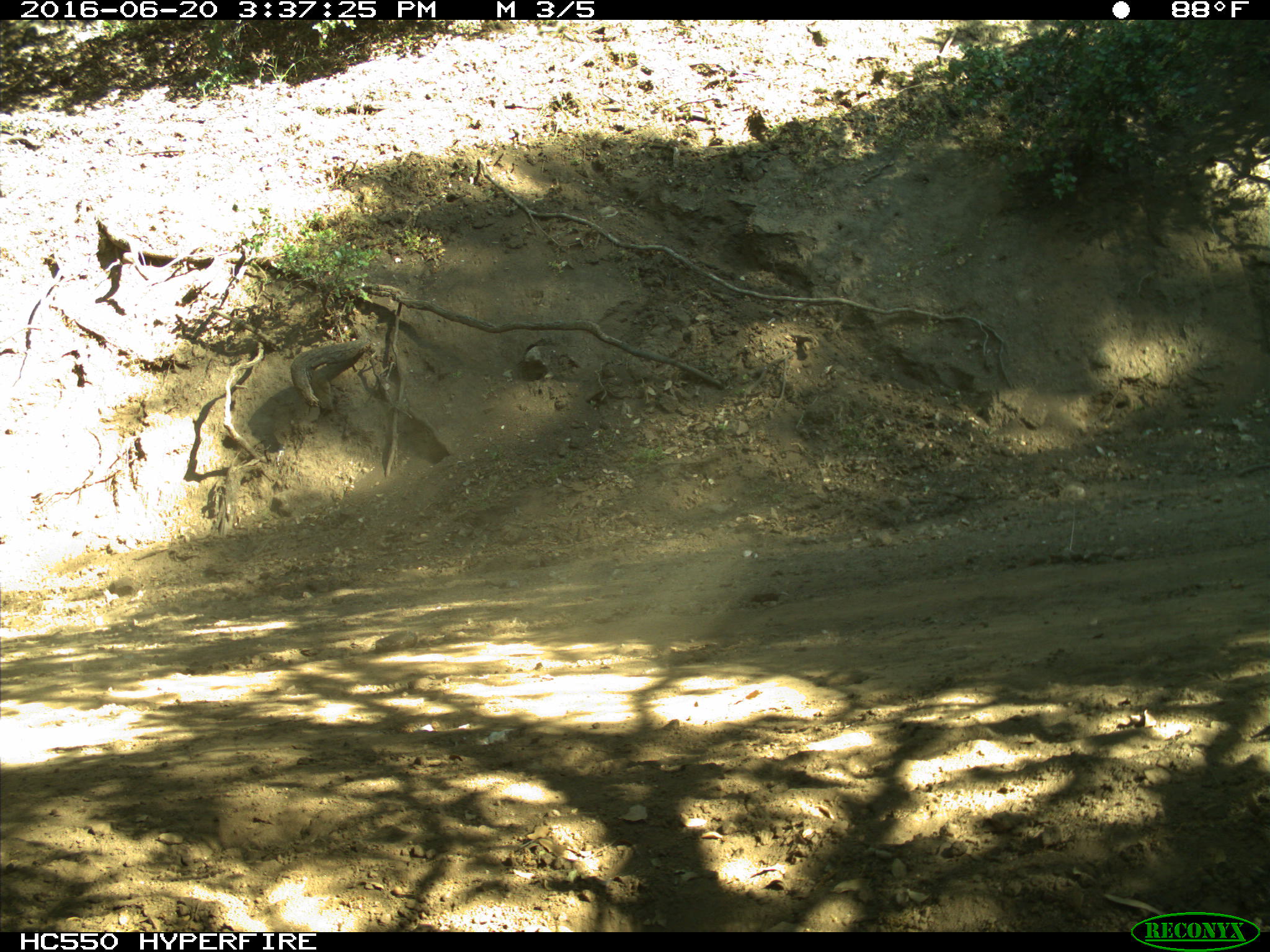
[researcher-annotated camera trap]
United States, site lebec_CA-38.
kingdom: Animalia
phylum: Chordata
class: Mammalia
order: Artiodactyla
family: Bovidae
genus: Bos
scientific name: Bos taurus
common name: domestic cow